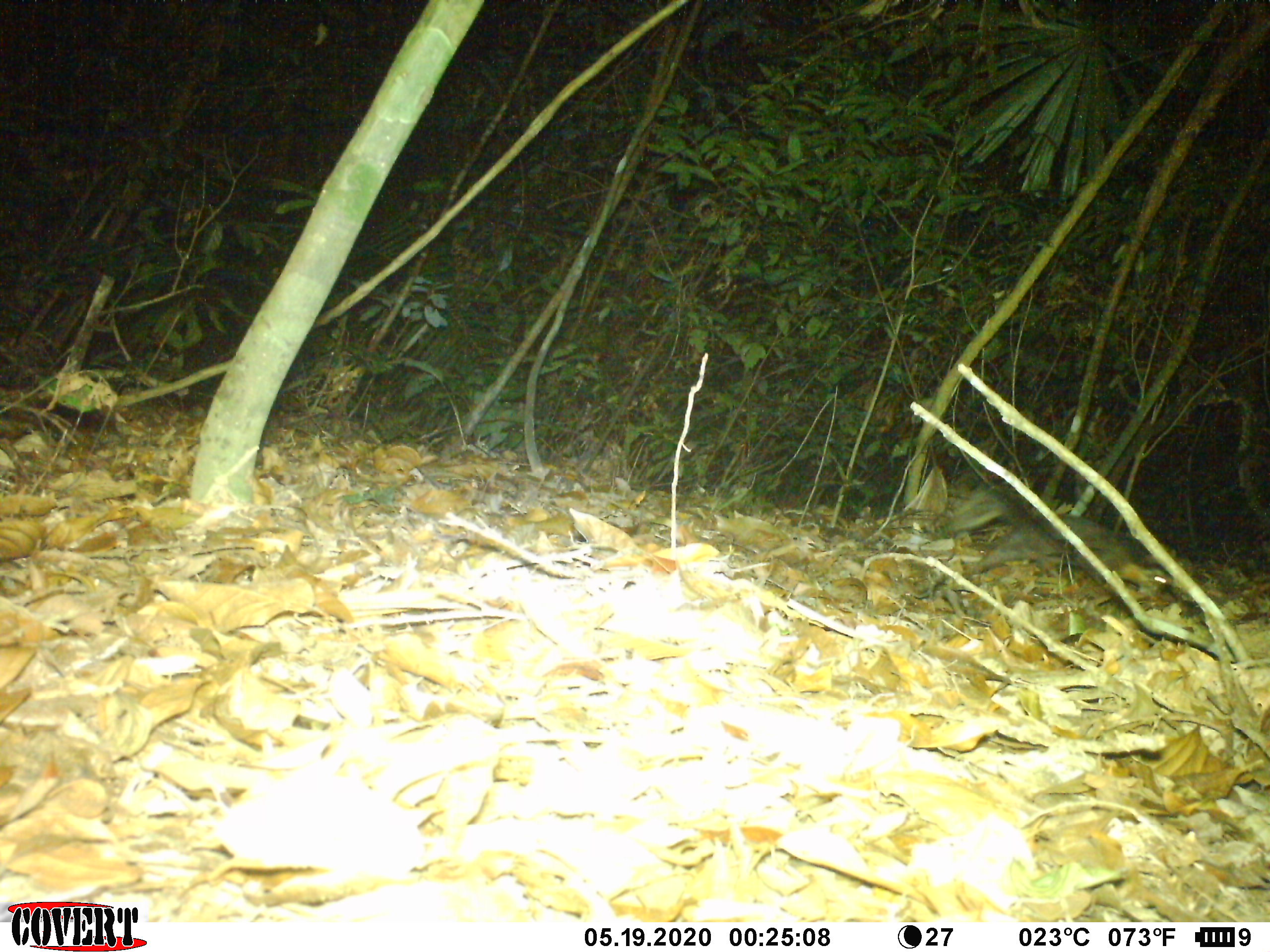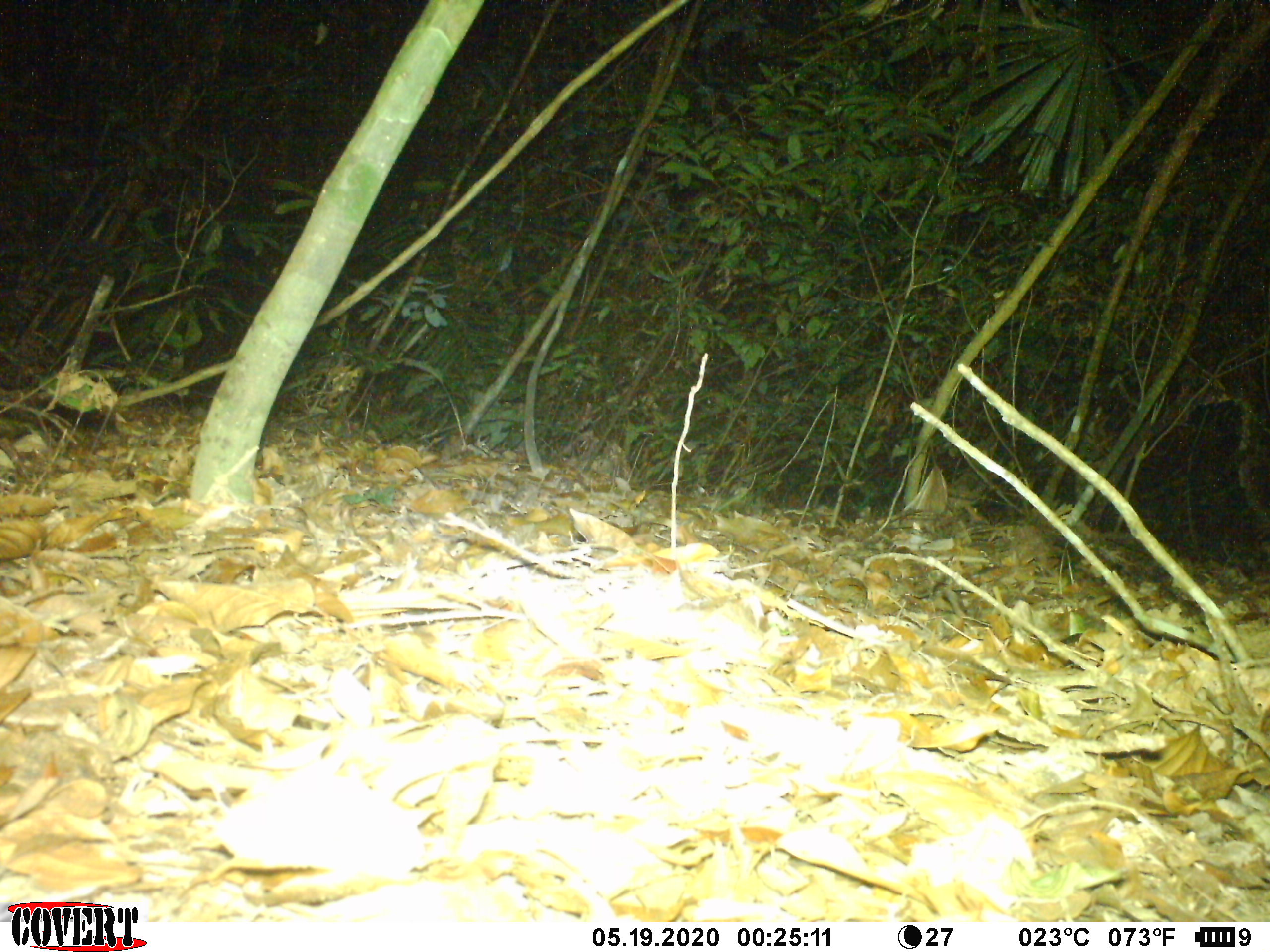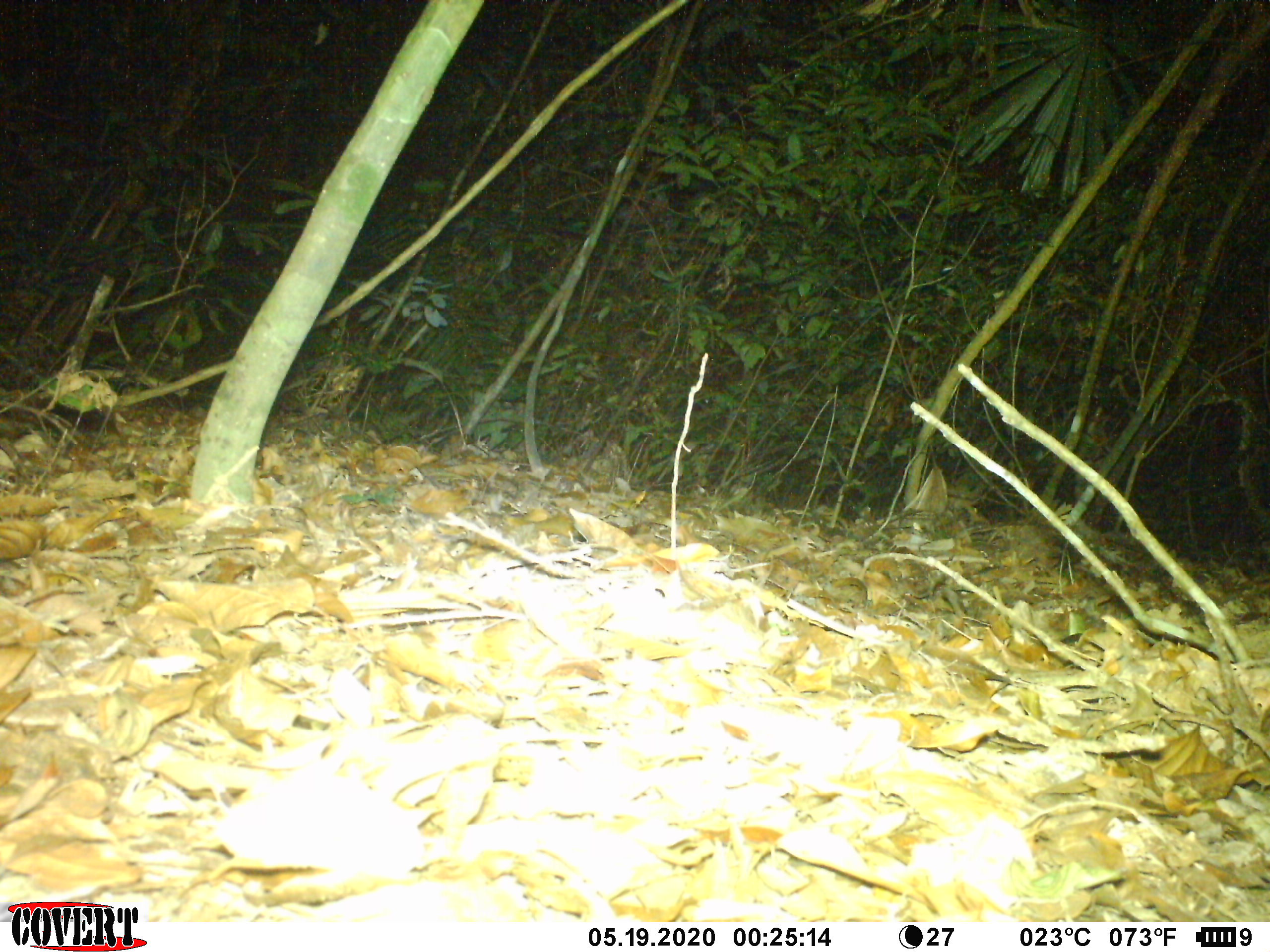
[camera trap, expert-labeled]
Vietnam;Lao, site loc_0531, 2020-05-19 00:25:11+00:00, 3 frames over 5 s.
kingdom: Animalia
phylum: Chordata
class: Mammalia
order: Carnivora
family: Mustelidae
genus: Melogale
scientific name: Melogale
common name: ferret badger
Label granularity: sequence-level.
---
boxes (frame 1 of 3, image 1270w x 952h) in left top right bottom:
ferret badger: 943 487 1179 595